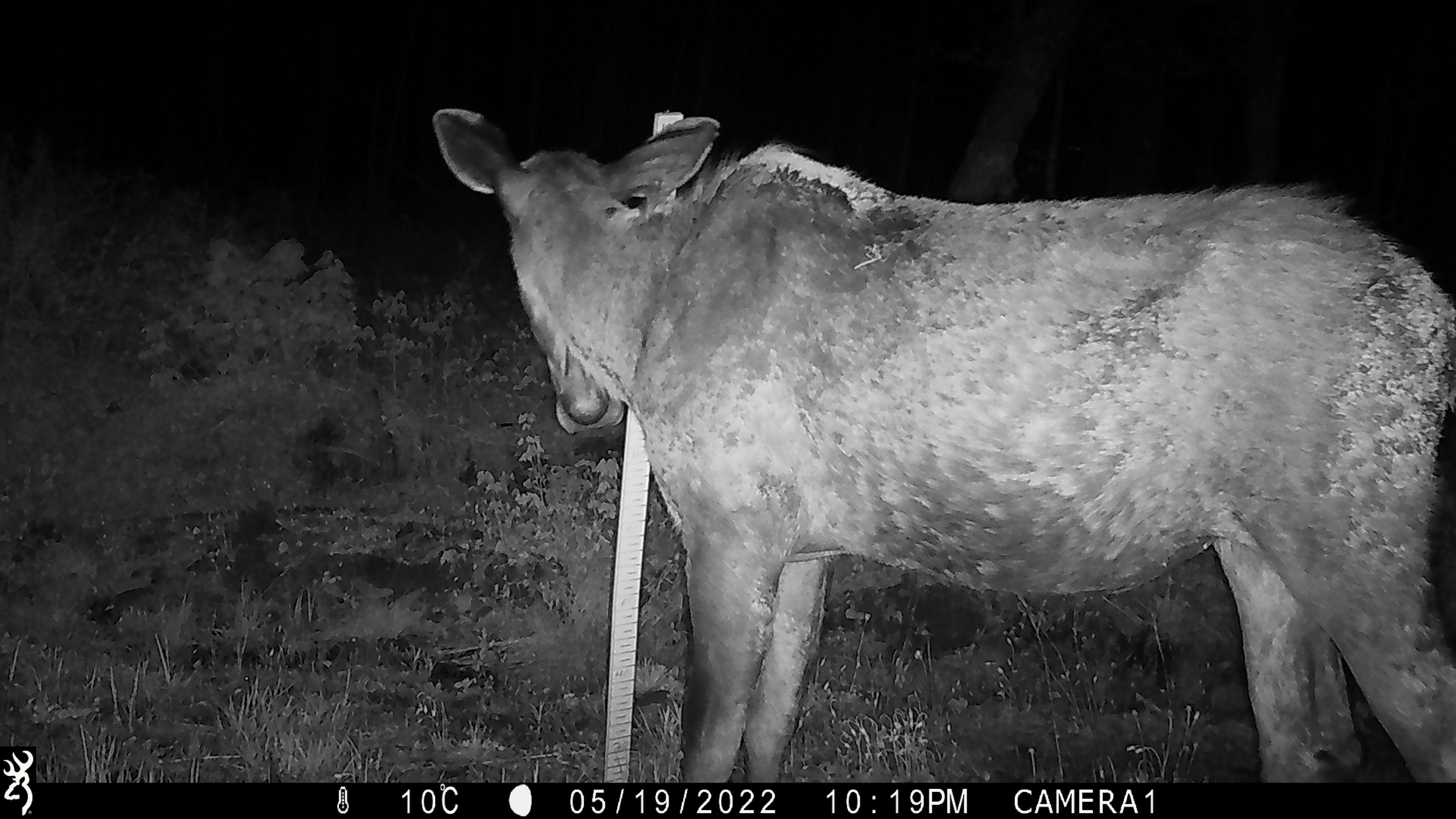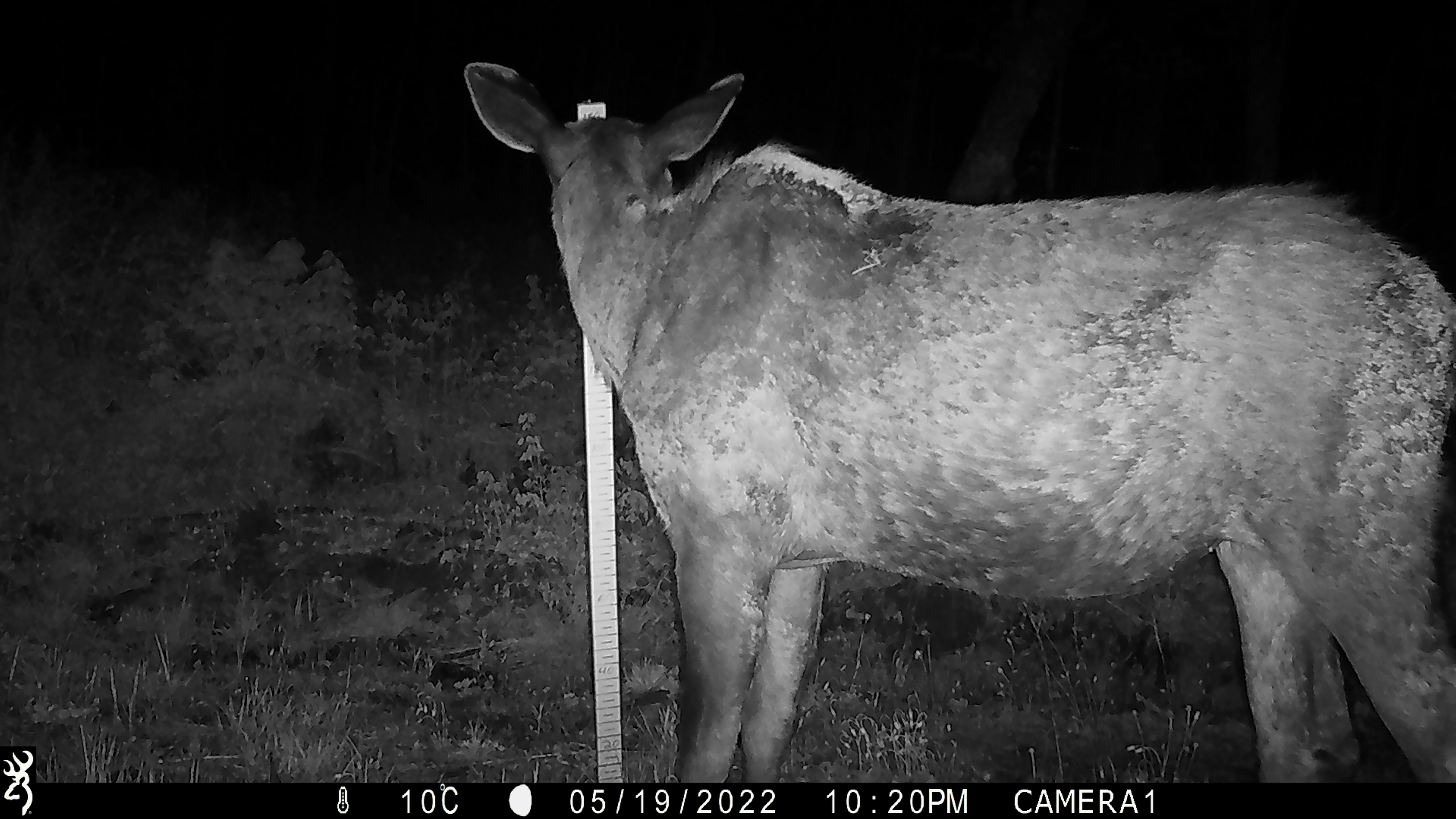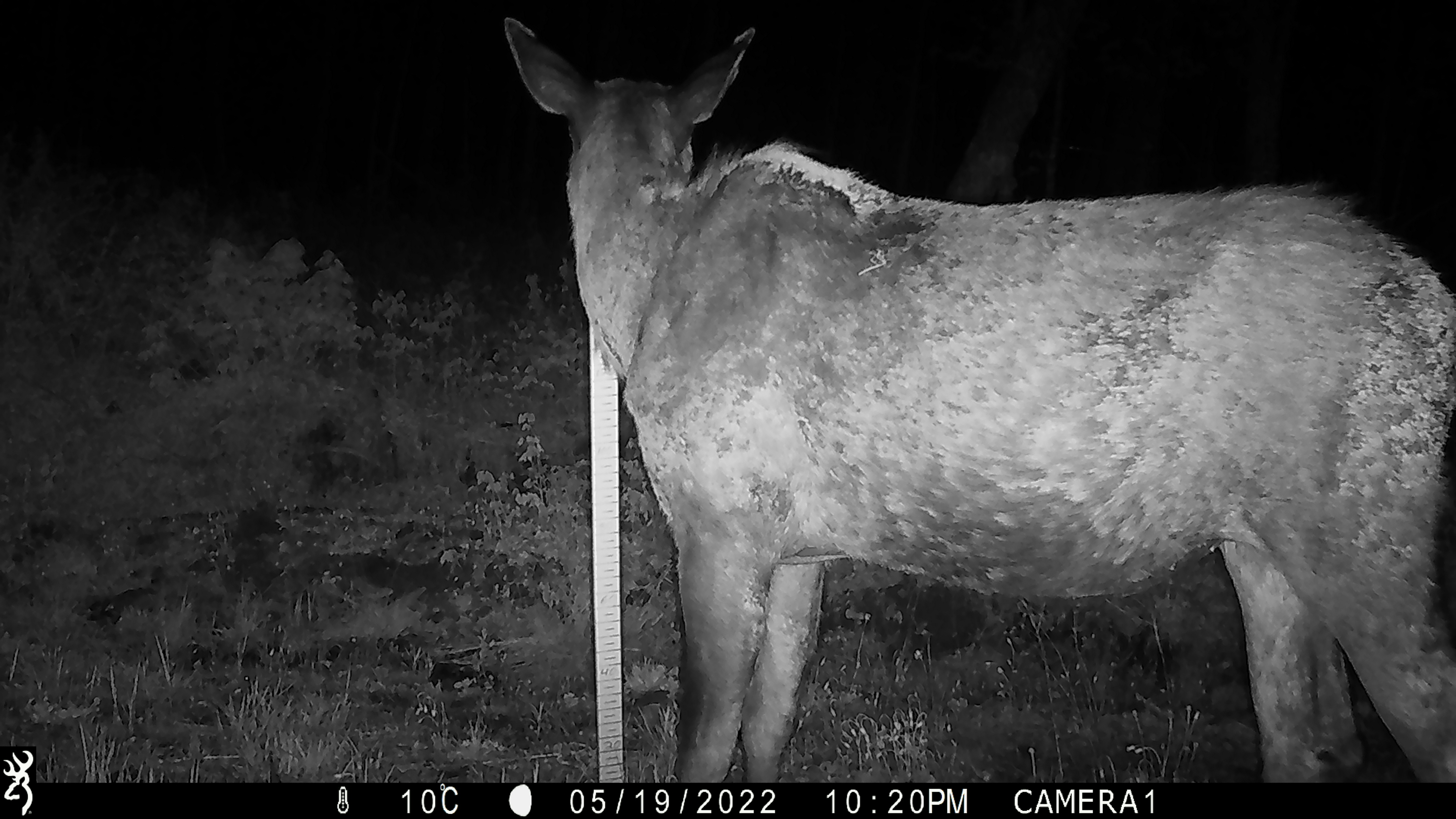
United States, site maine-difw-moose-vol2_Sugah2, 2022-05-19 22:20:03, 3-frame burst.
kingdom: Animalia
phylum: Chordata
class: Mammalia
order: Artiodactyla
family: Cervidae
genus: Alces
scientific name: Alces alces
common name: moose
Moose (Alces alces).